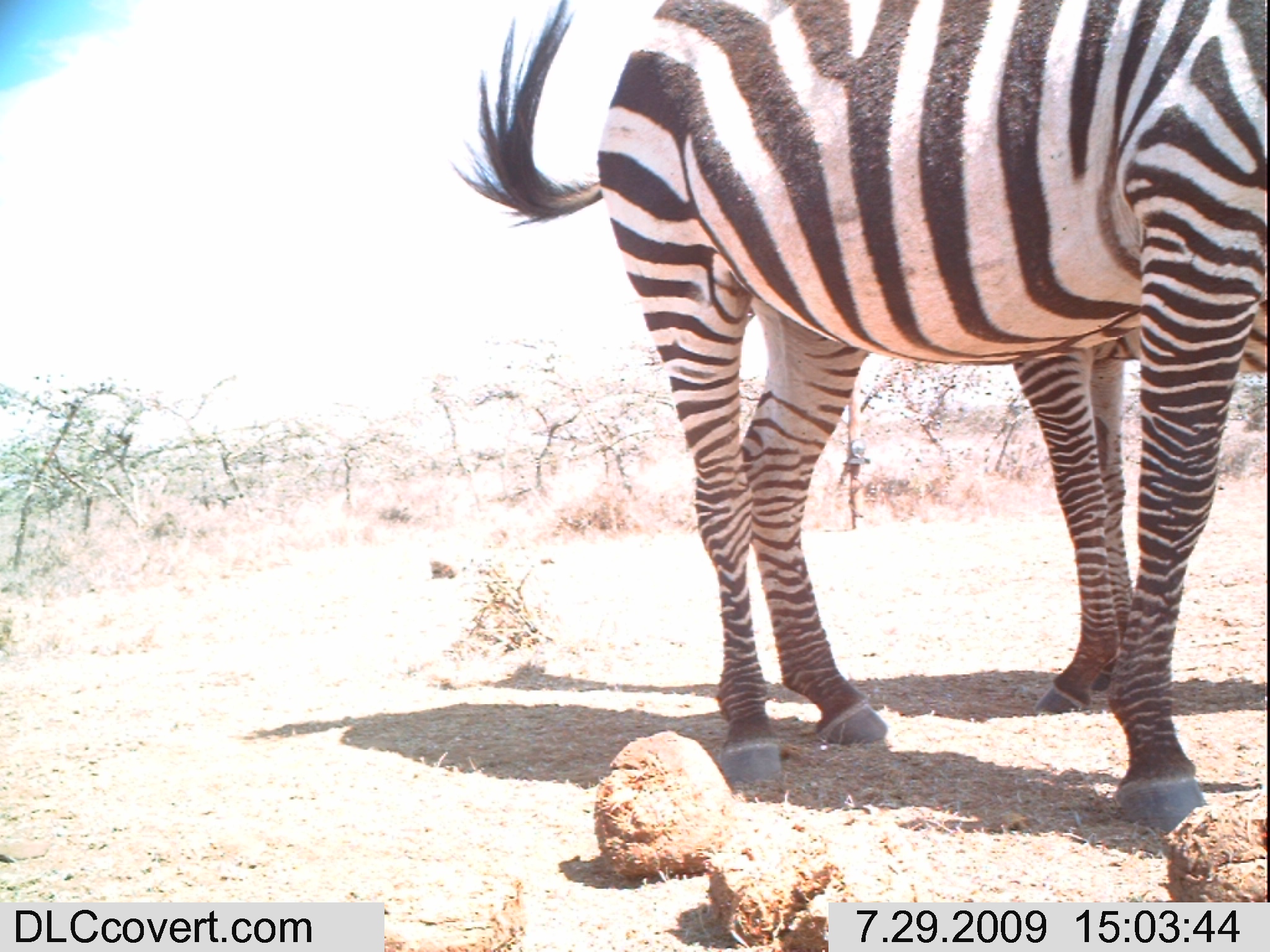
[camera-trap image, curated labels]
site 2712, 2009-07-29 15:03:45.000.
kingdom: Animalia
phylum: Chordata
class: Mammalia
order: Perissodactyla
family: Equidae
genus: Equus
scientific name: Equus quagga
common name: plains zebra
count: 2